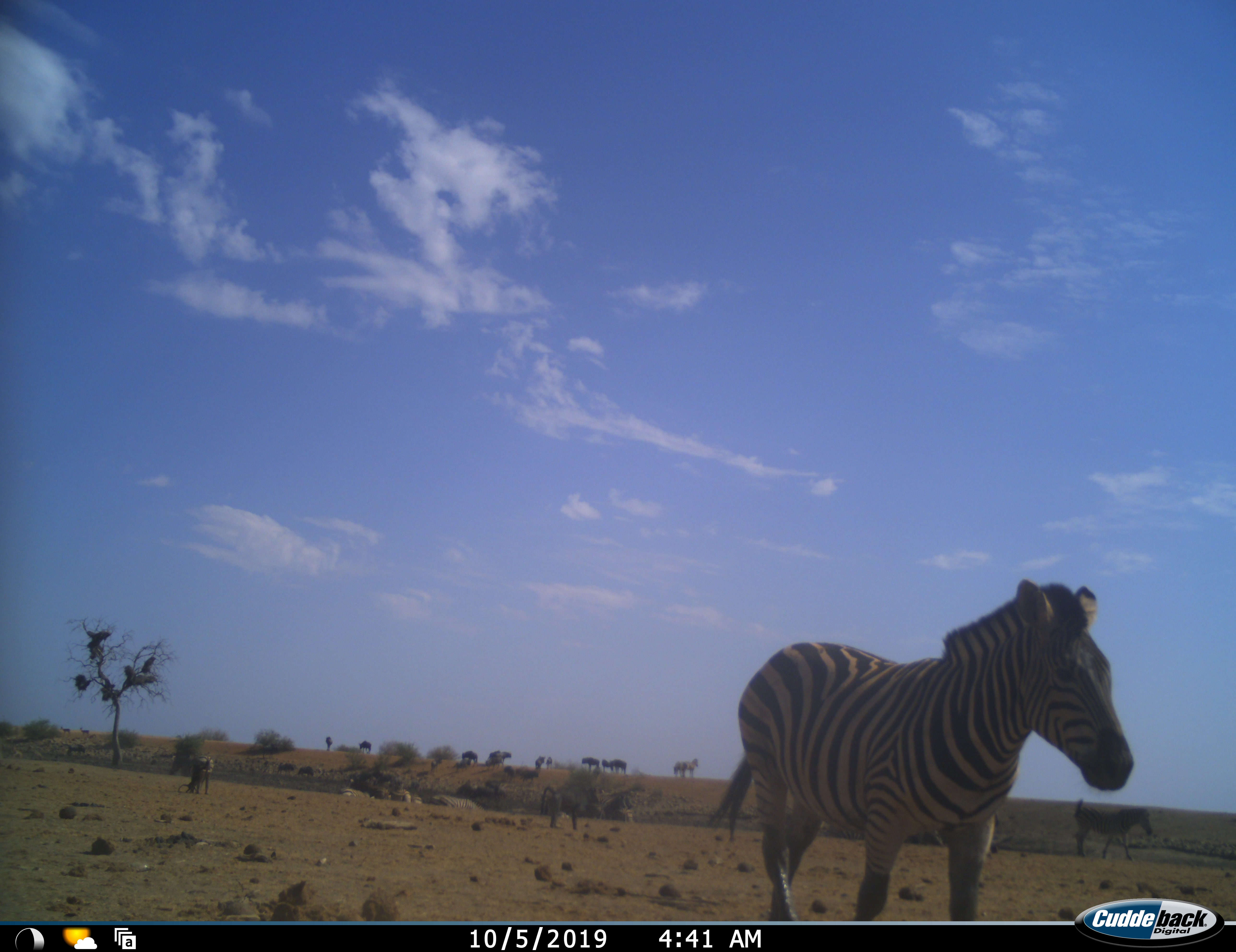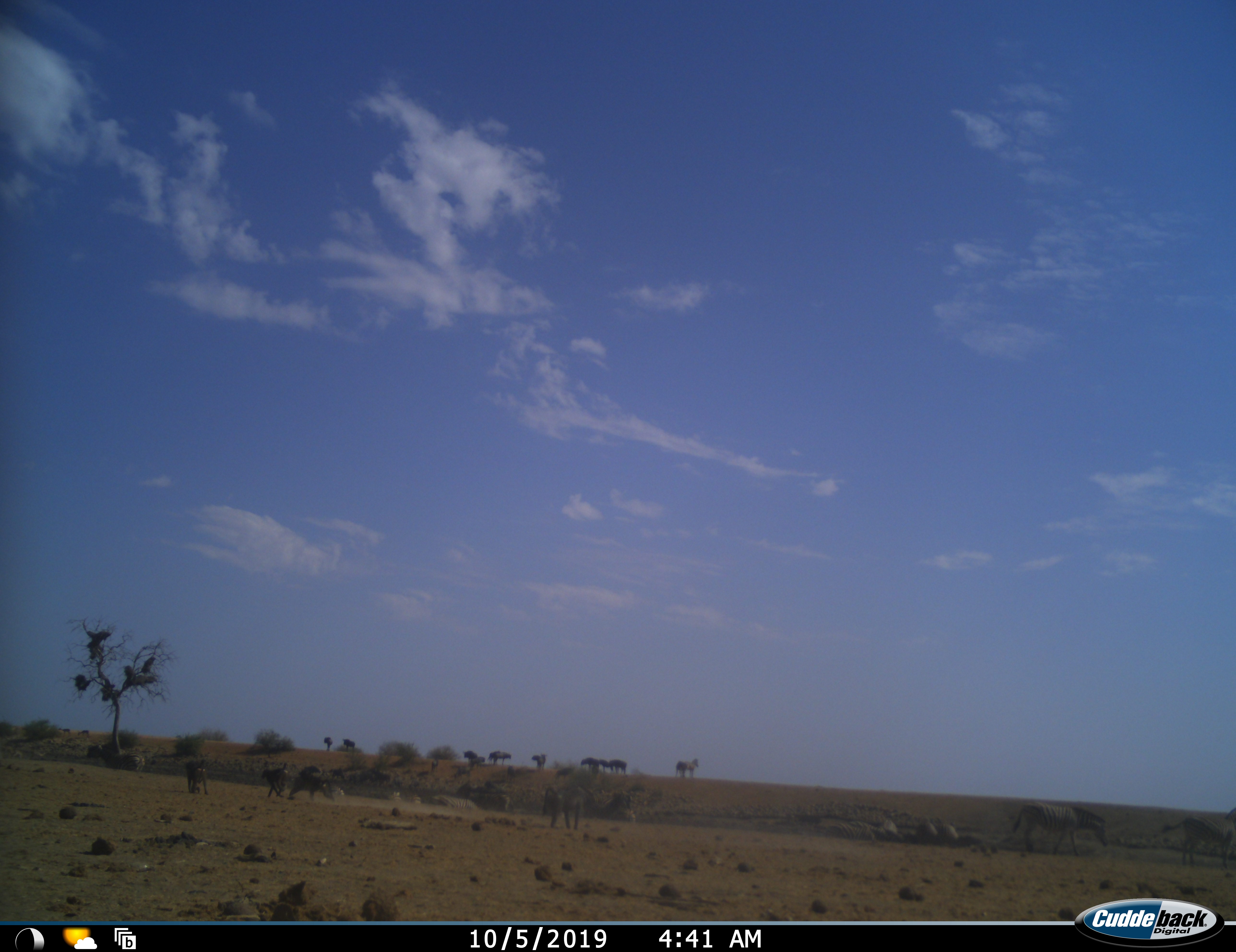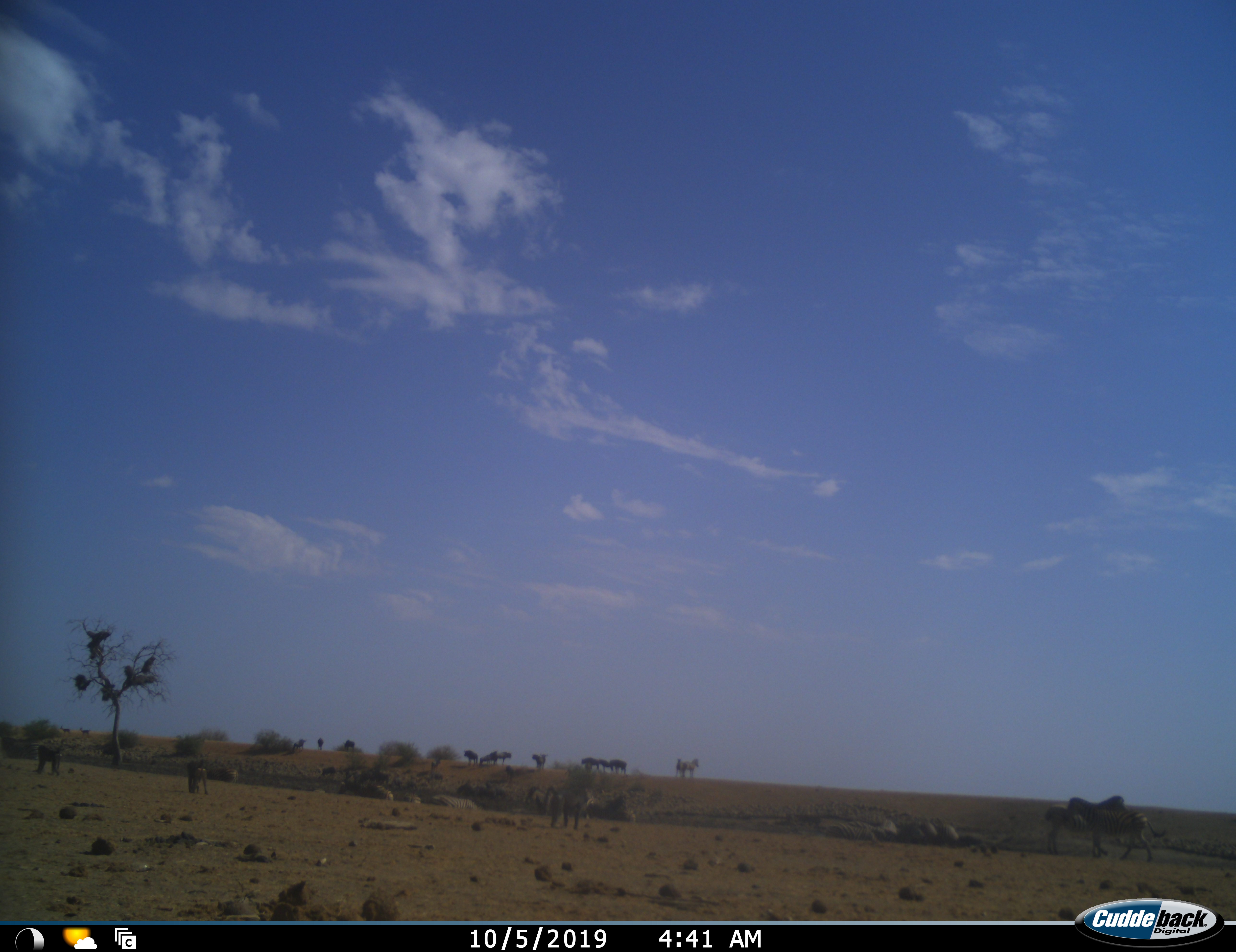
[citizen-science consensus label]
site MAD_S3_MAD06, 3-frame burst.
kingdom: Animalia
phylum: Chordata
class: Mammalia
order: Primates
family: Cercopithecidae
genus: Papio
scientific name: Papio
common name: baboon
Baboon (Papio), count 4. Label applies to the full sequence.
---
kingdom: Animalia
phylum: Chordata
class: Mammalia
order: Perissodactyla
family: Equidae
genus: Equus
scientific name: Equus quagga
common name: plains zebra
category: zebraplains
Zebraplains (plains zebra) (Equus quagga), count 11-50. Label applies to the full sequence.